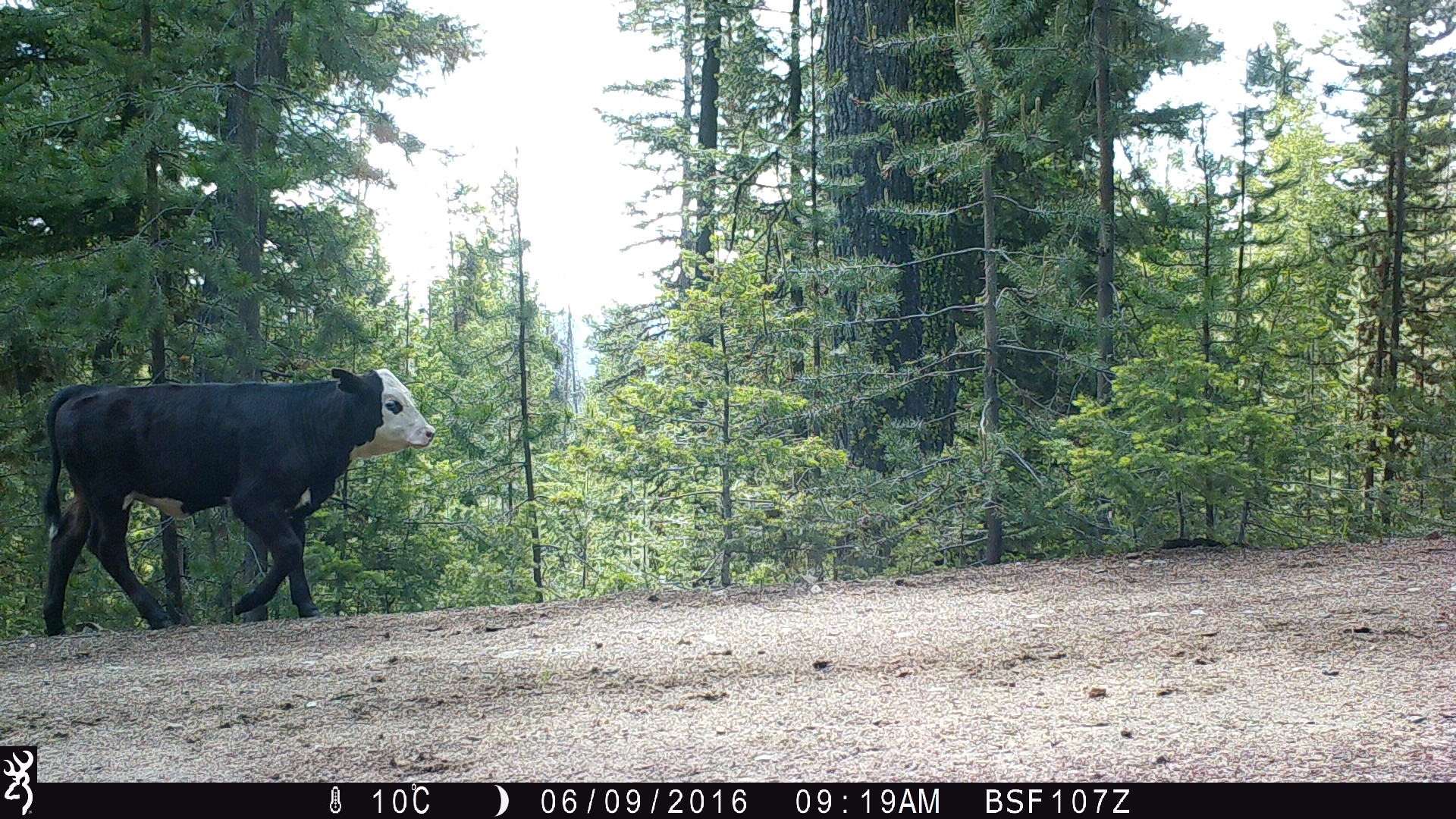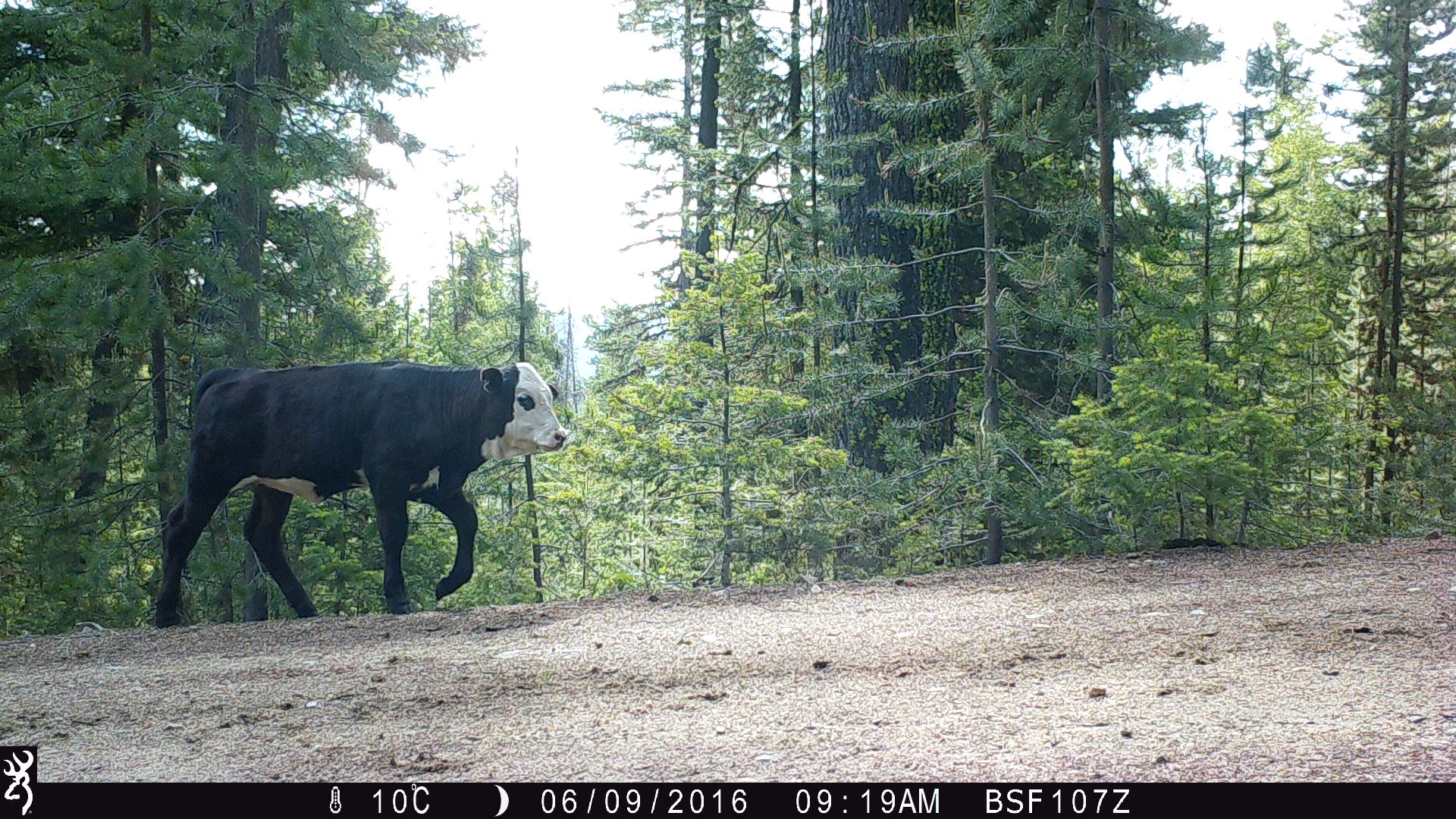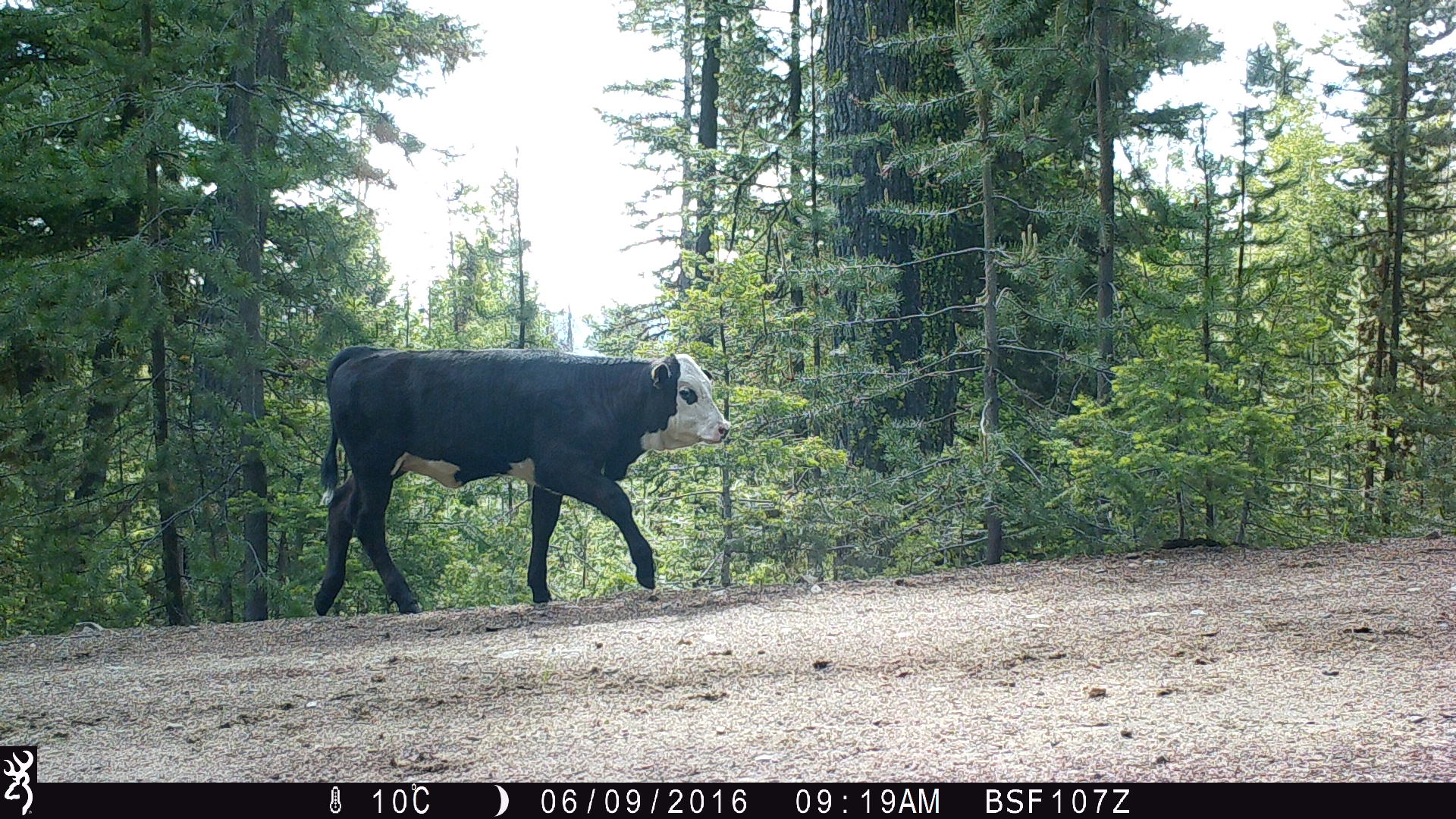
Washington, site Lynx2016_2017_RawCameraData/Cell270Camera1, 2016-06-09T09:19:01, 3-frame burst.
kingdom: Animalia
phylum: Chordata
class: Mammalia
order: Artiodactyla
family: Bovidae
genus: Bos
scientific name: Bos taurus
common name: domestic cattle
Domestic cattle (Bos taurus). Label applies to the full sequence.